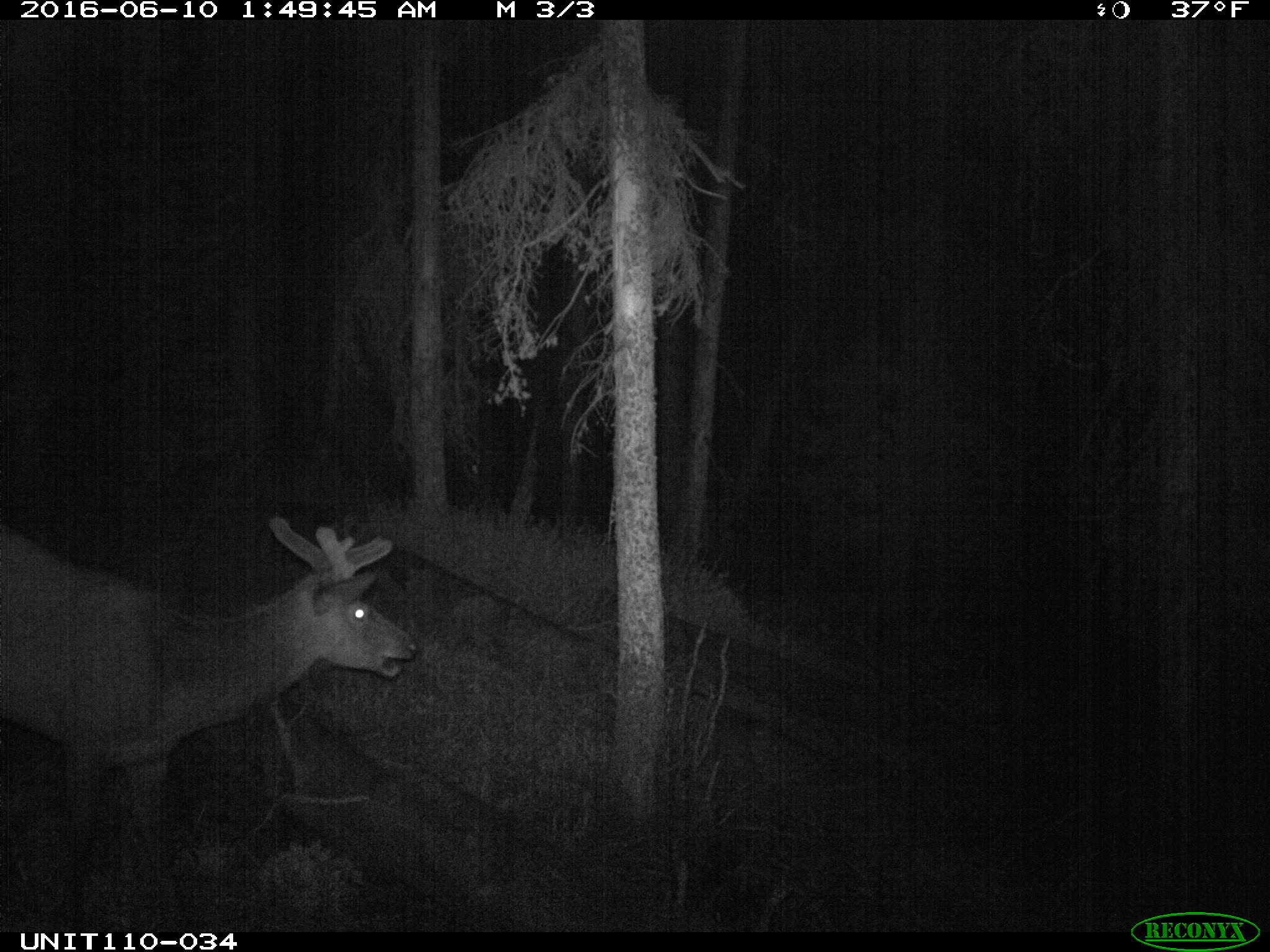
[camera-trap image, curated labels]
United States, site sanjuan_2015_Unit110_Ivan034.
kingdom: Animalia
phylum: Chordata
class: Mammalia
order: Artiodactyla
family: Cervidae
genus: Cervus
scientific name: Cervus elaphus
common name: red deer